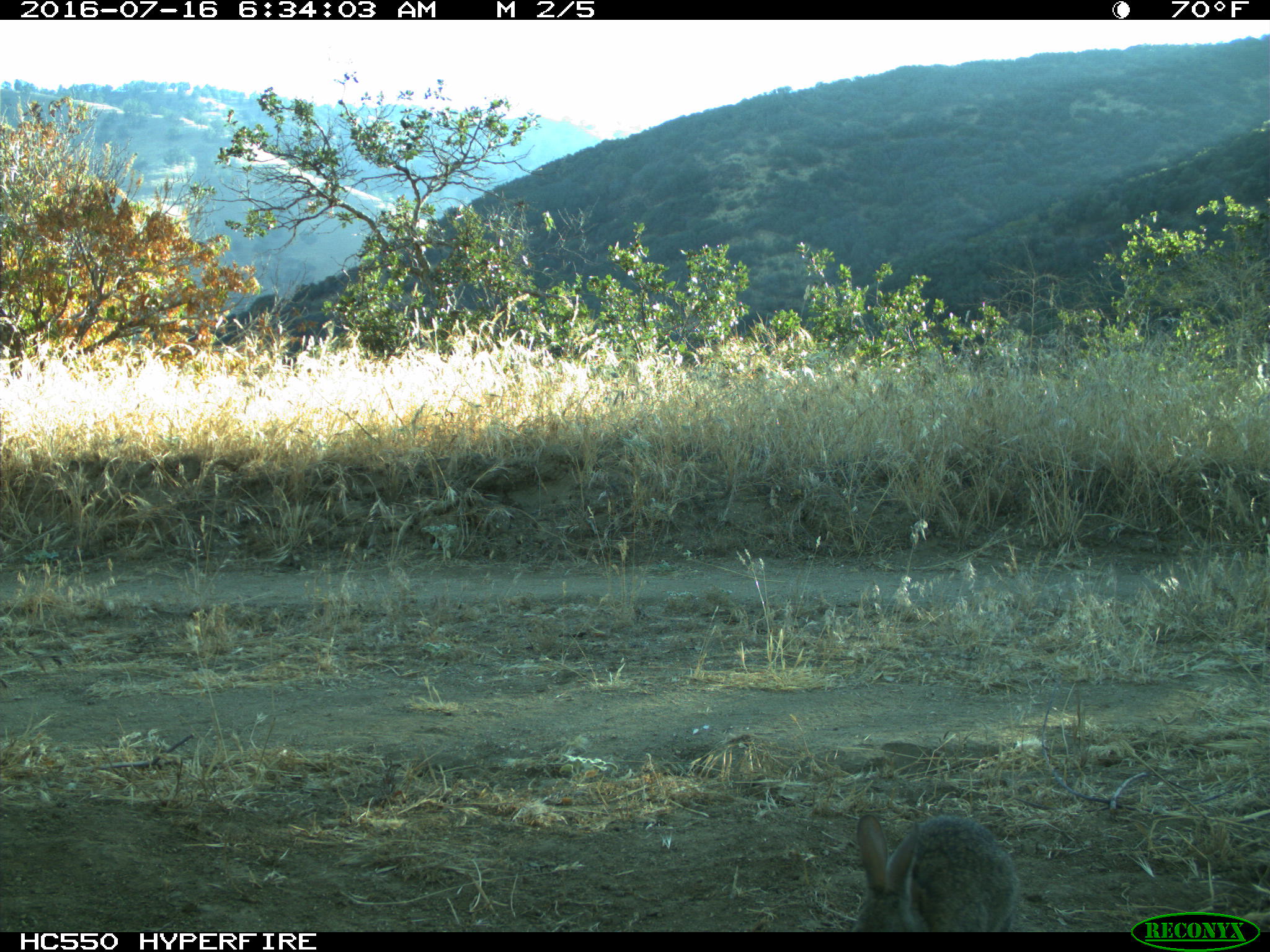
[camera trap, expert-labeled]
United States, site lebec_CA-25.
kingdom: Animalia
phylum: Chordata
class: Mammalia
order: Lagomorpha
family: Leporidae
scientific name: Leporidae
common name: rabbits and hares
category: unidentified rabbit